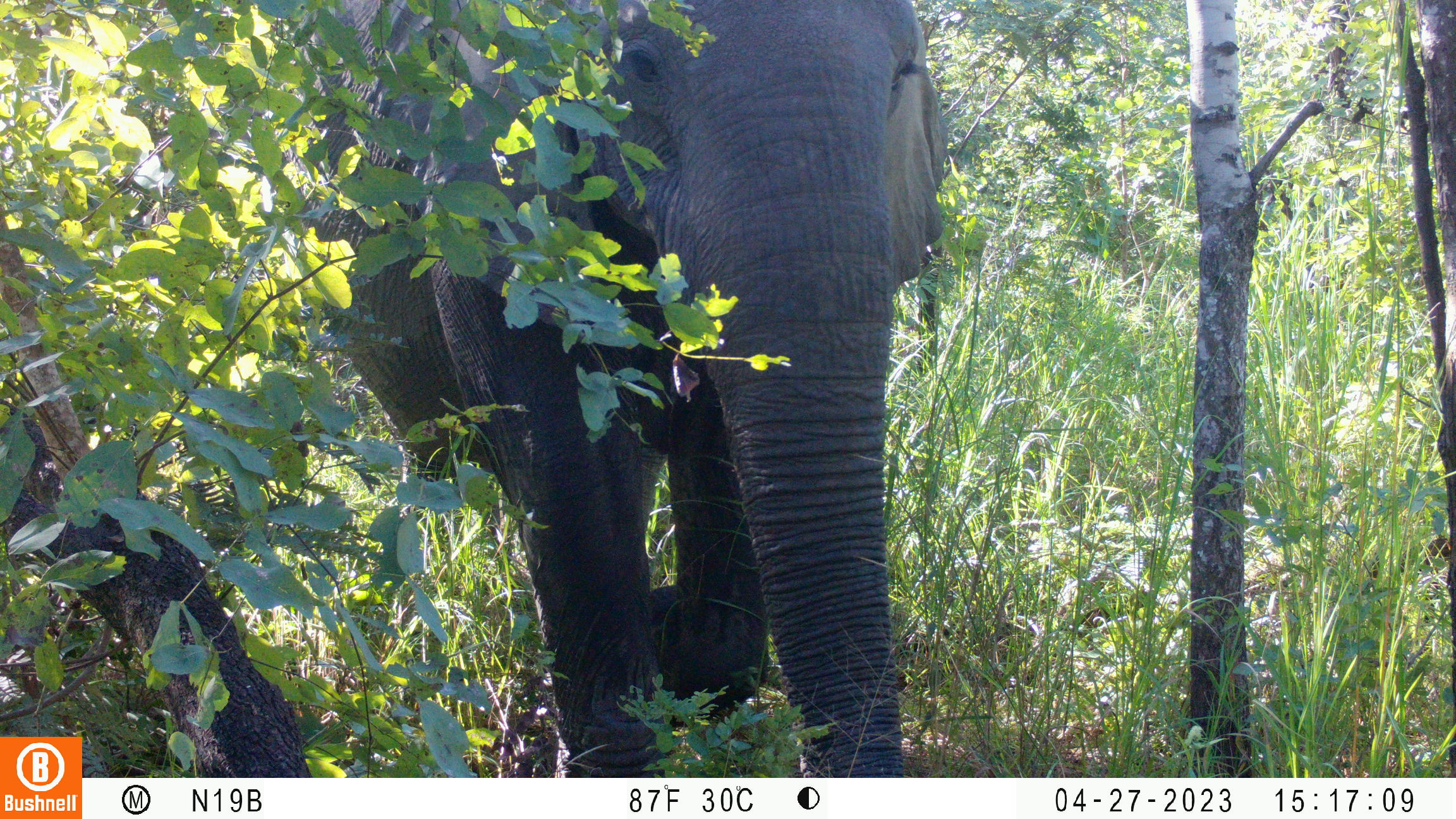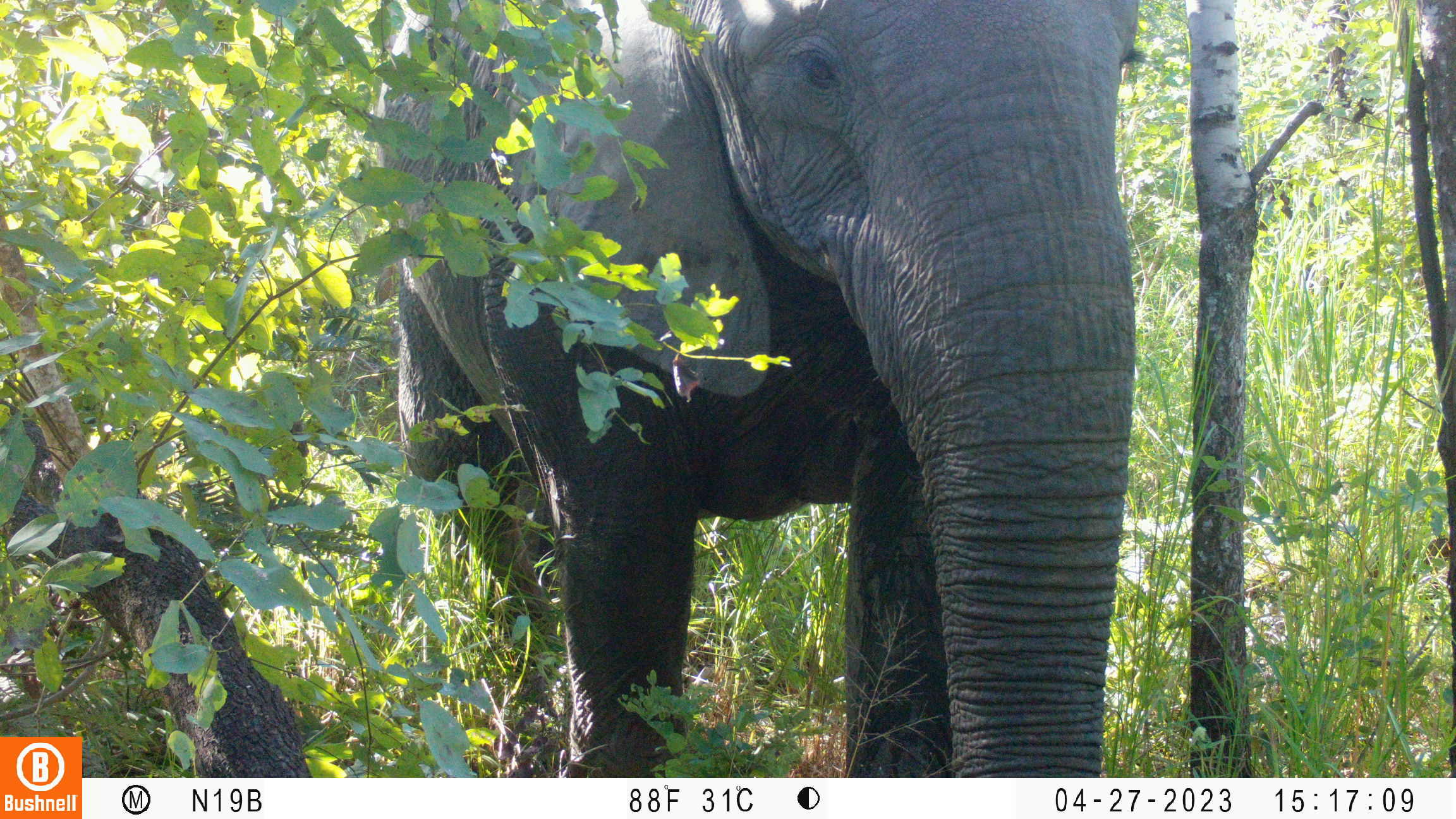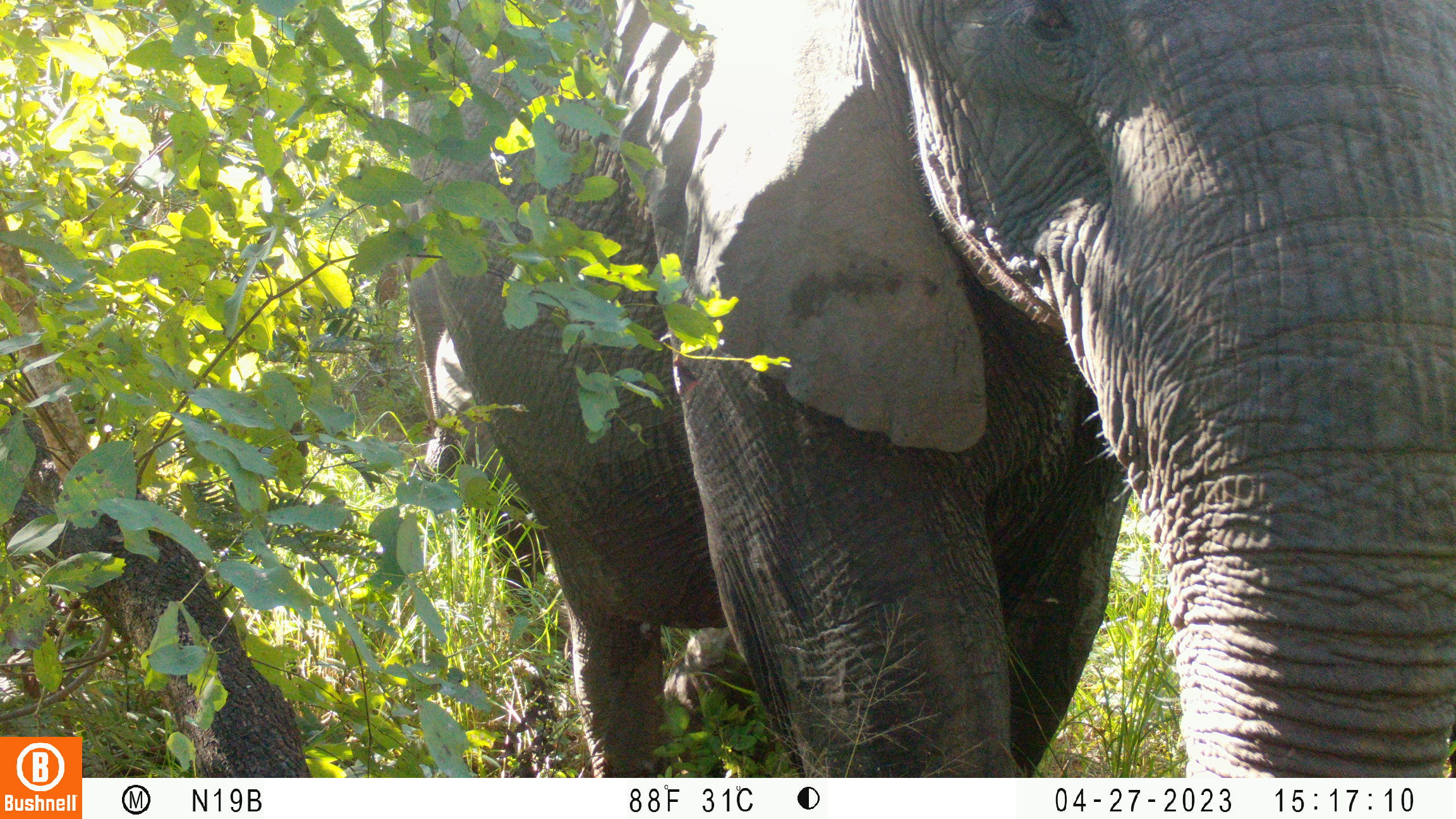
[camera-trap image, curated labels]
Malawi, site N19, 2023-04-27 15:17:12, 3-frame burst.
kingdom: Animalia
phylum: Chordata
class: Mammalia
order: Proboscidea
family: Elephantidae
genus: Loxodonta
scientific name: Loxodonta africana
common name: african savanna elephant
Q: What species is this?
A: African savanna elephant (Loxodonta africana).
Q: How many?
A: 1.